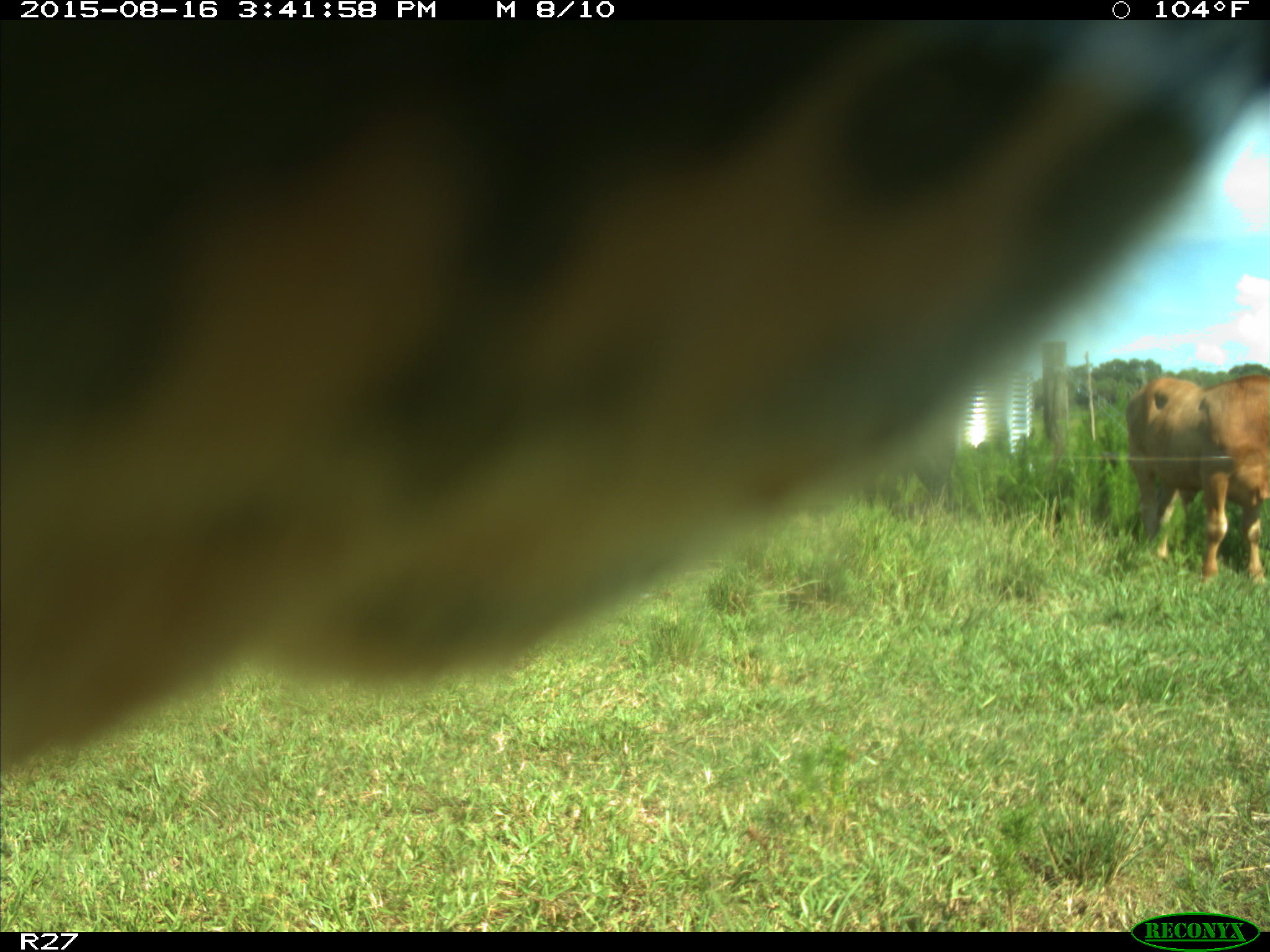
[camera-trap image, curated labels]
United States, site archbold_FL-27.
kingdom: Animalia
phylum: Chordata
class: Mammalia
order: Artiodactyla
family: Bovidae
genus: Bos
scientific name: Bos taurus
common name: domestic cow